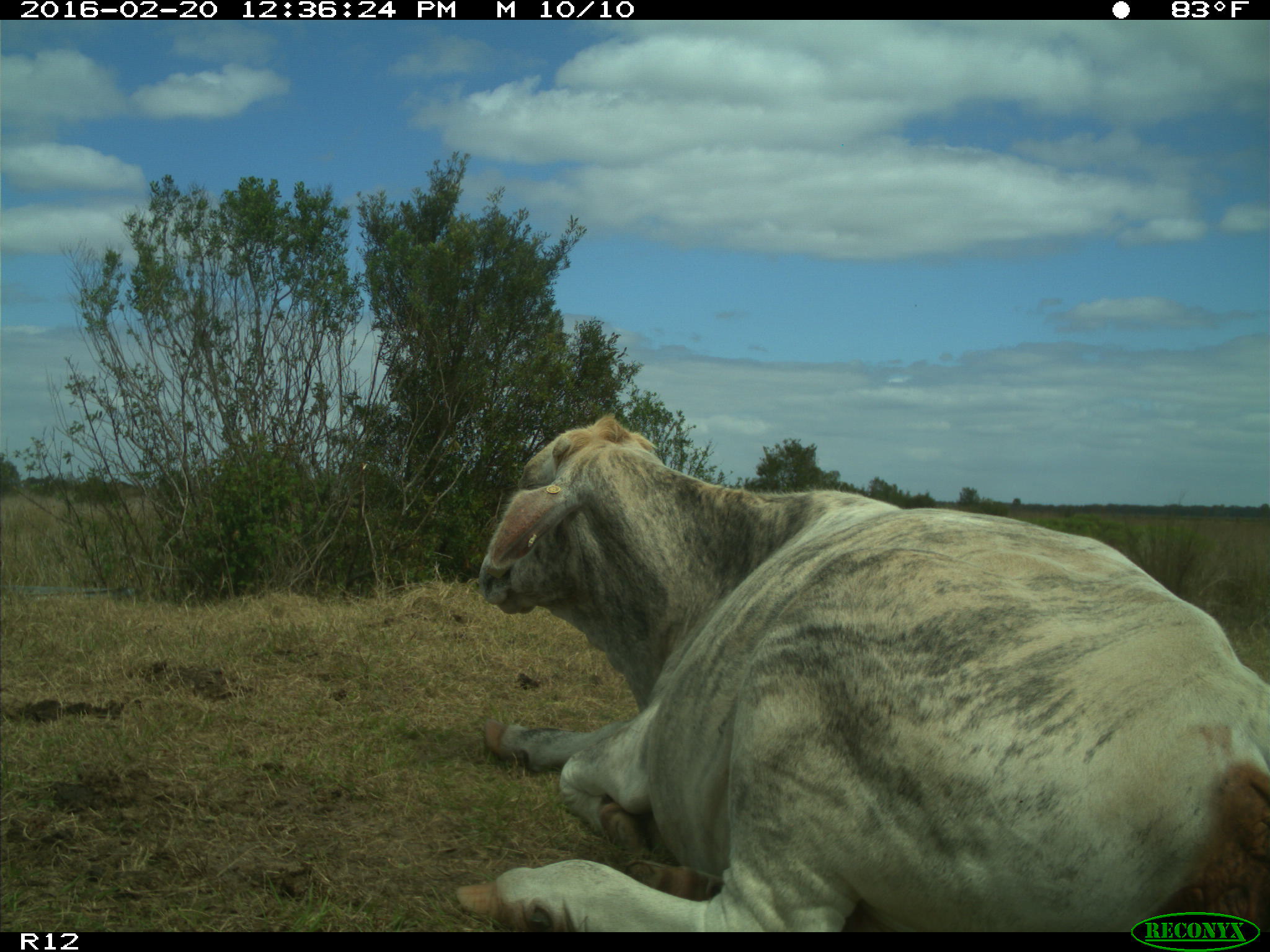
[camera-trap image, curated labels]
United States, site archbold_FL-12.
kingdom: Animalia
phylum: Chordata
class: Mammalia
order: Artiodactyla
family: Bovidae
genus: Bos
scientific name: Bos taurus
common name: domestic cow